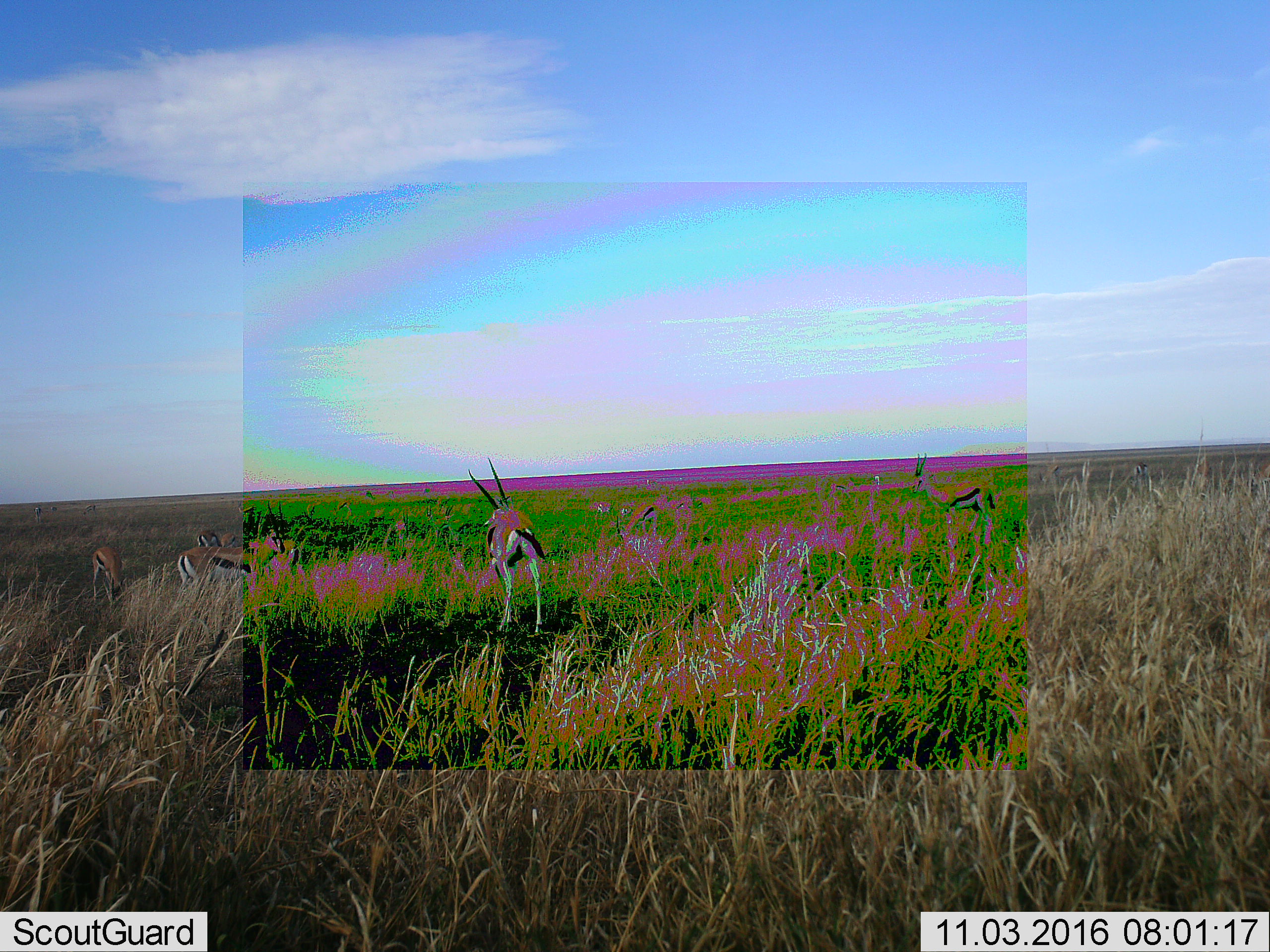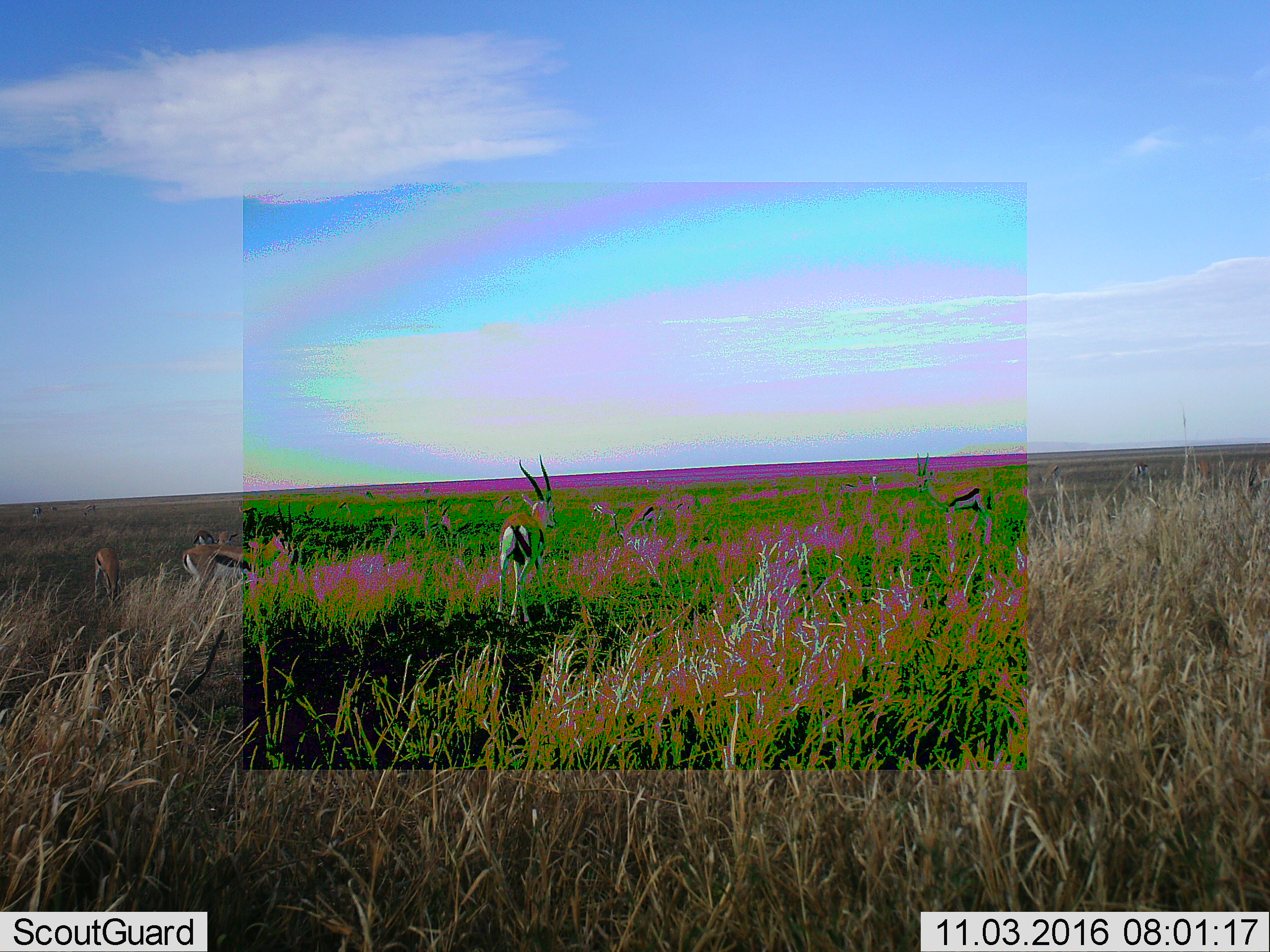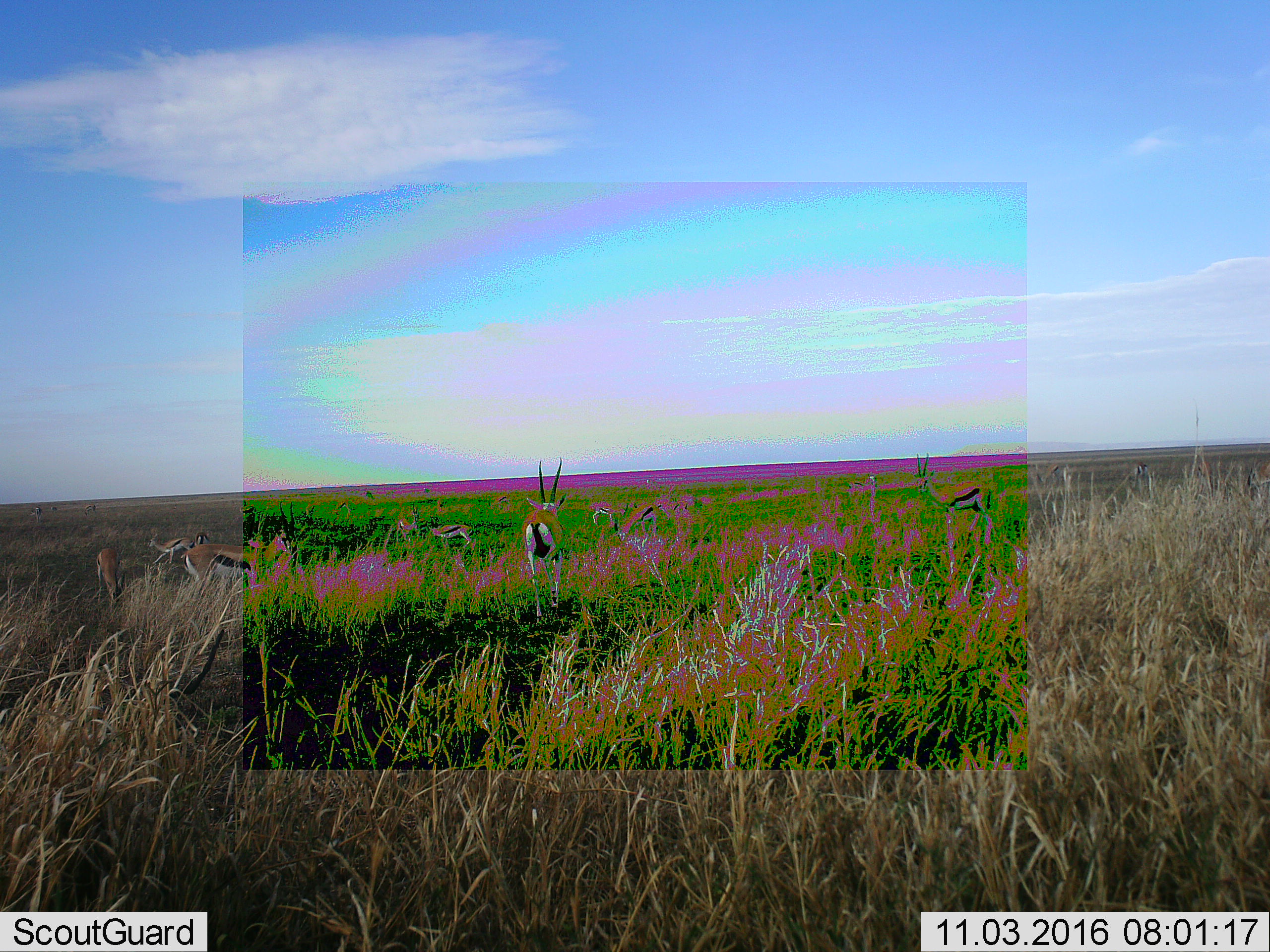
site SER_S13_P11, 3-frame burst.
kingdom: Animalia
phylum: Chordata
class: Mammalia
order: Artiodactyla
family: Bovidae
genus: Eudorcas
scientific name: Eudorcas thomsonii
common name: thomson's gazelle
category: gazellethomsons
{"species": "gazellethomsons (thomson's gazelle) (Eudorcas thomsonii)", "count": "11-50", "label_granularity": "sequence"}